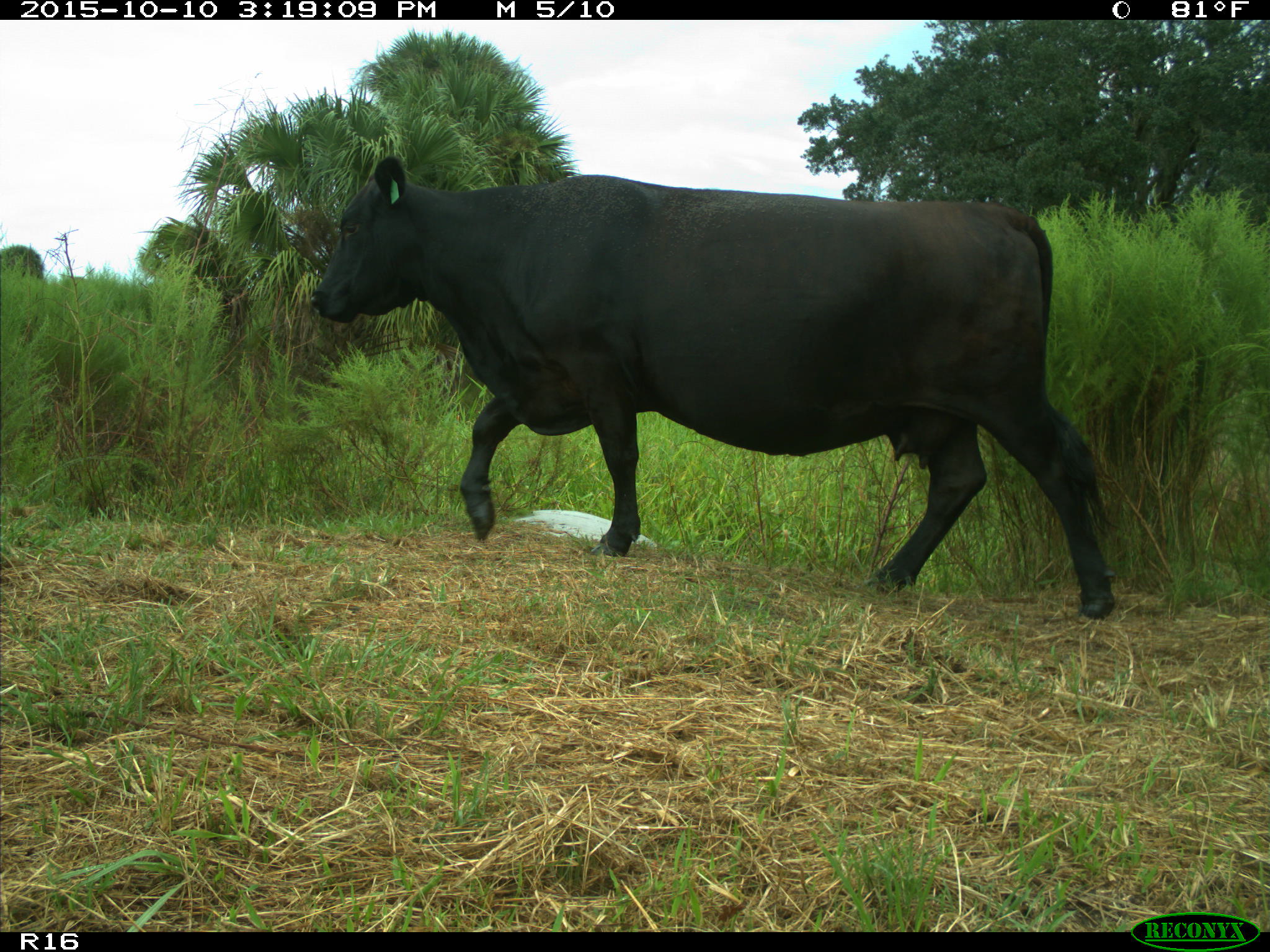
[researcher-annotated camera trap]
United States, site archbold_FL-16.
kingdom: Animalia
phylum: Chordata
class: Mammalia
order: Artiodactyla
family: Bovidae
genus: Bos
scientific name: Bos taurus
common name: domestic cow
Bos taurus (domestic cow).